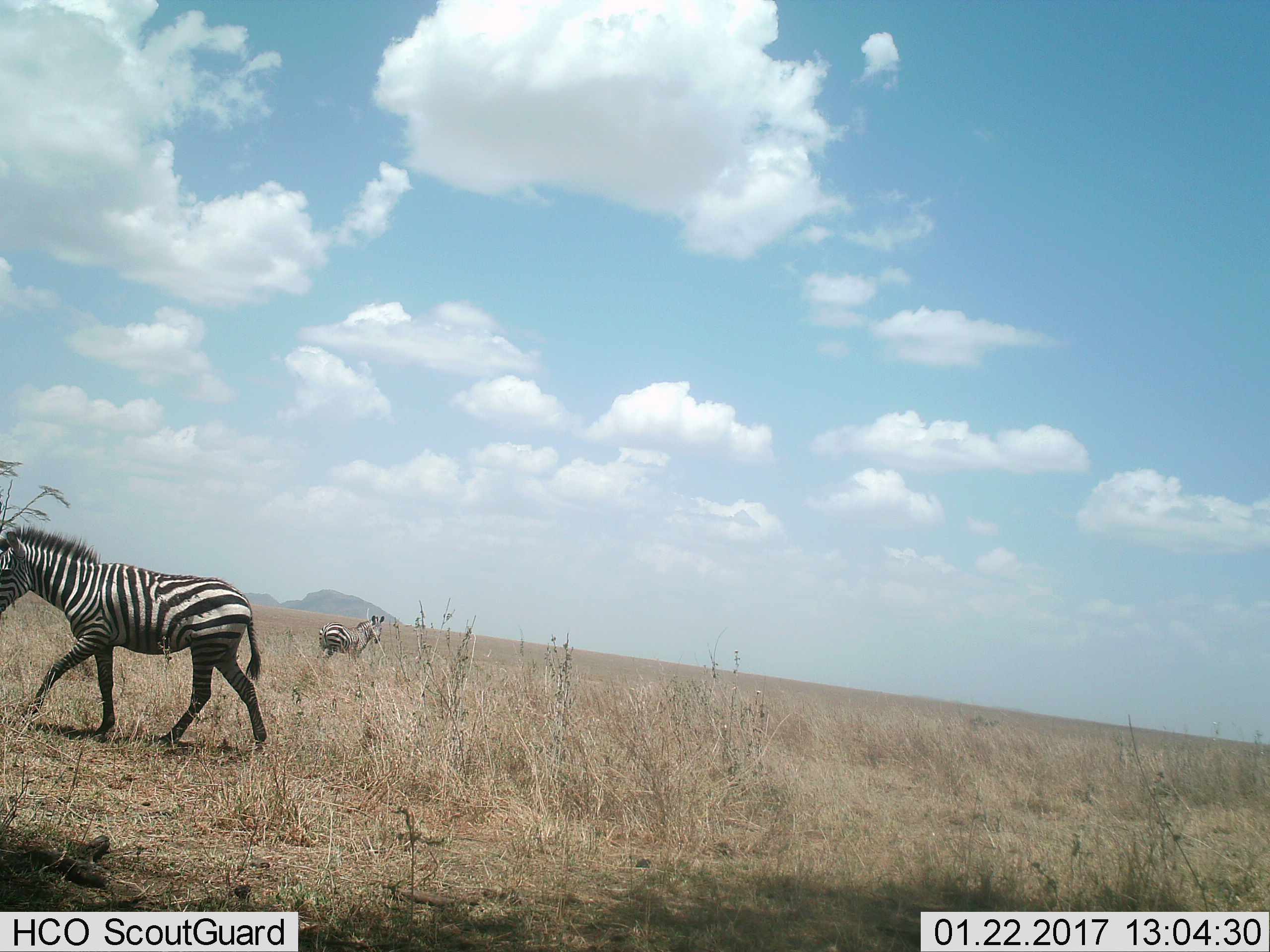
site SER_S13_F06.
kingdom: Animalia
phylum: Chordata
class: Mammalia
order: Perissodactyla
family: Equidae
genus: Equus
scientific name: Equus quagga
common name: plains zebra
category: zebraplains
Zebraplains (plains zebra) (Equus quagga), count 2. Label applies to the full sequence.